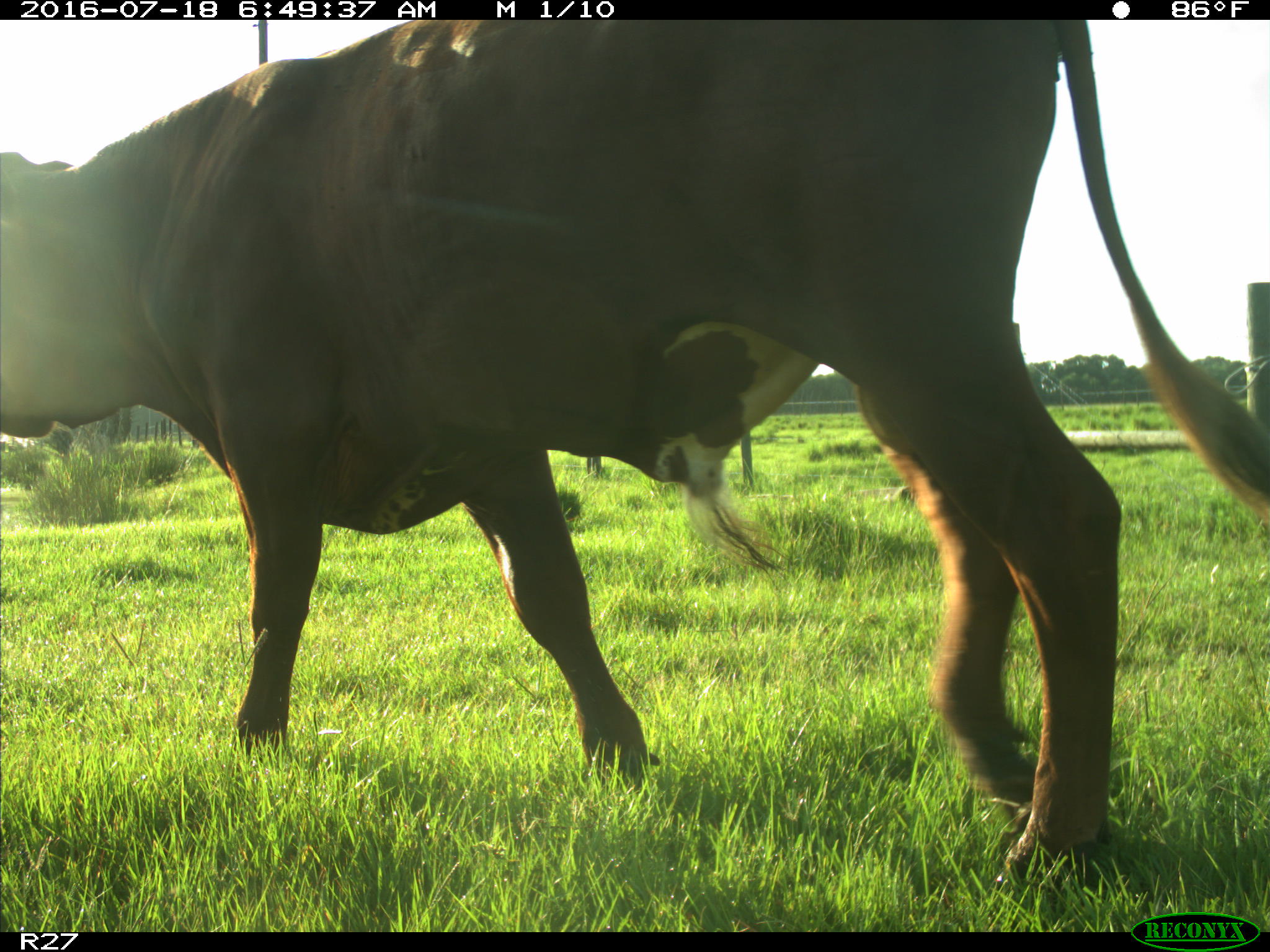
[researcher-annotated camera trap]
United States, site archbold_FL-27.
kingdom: Animalia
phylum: Chordata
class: Mammalia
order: Artiodactyla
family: Bovidae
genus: Bos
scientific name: Bos taurus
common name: domestic cow